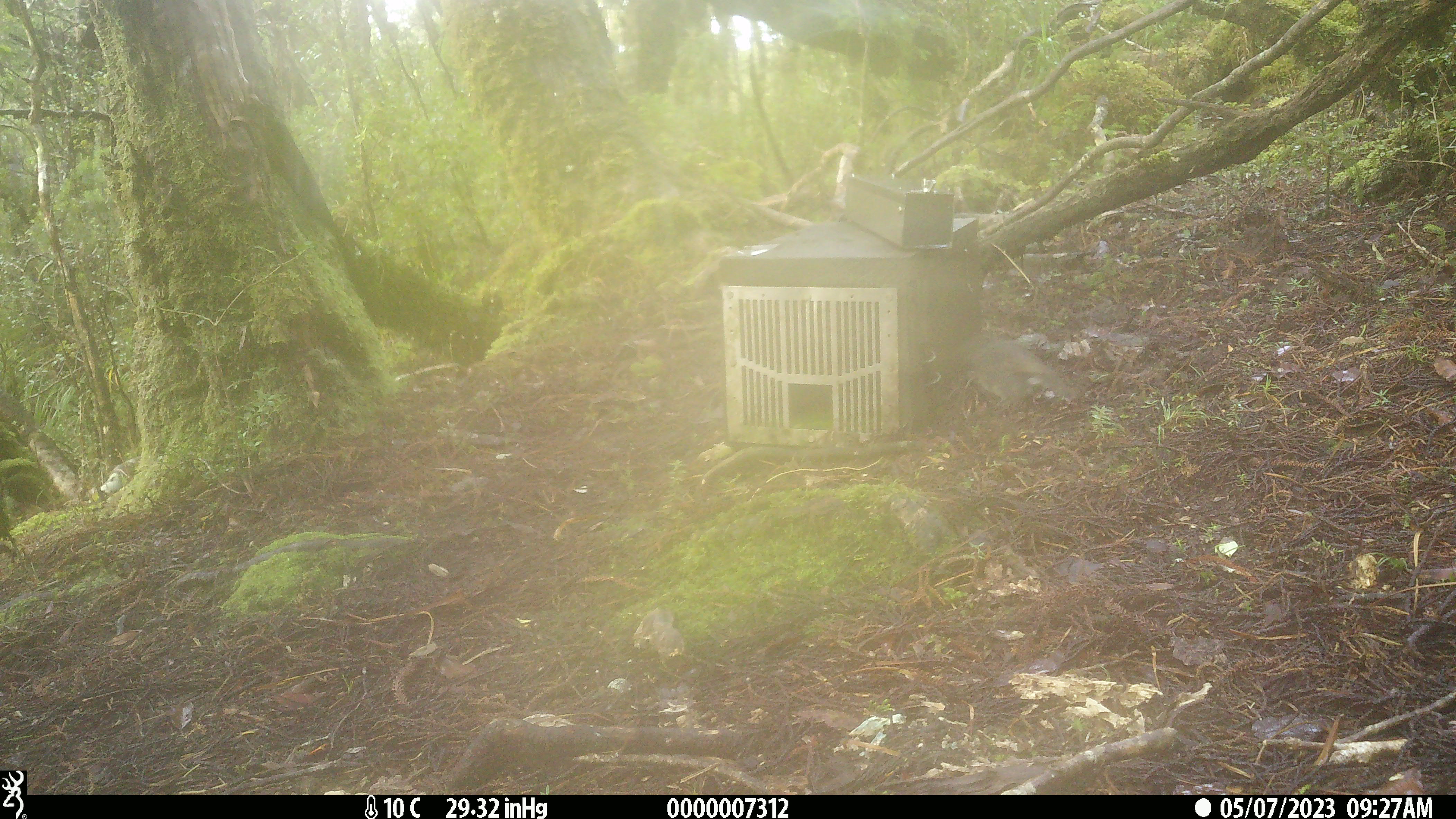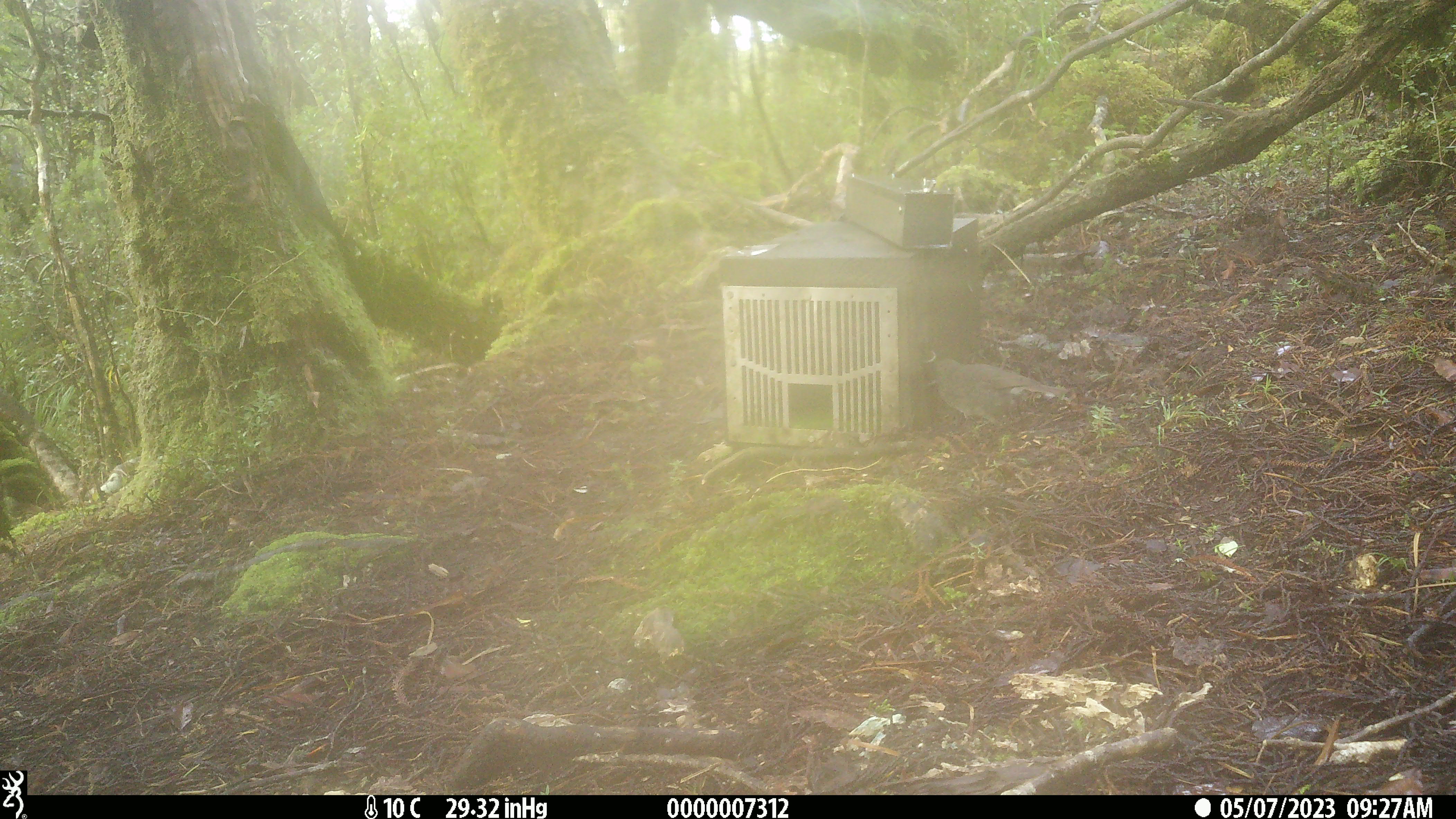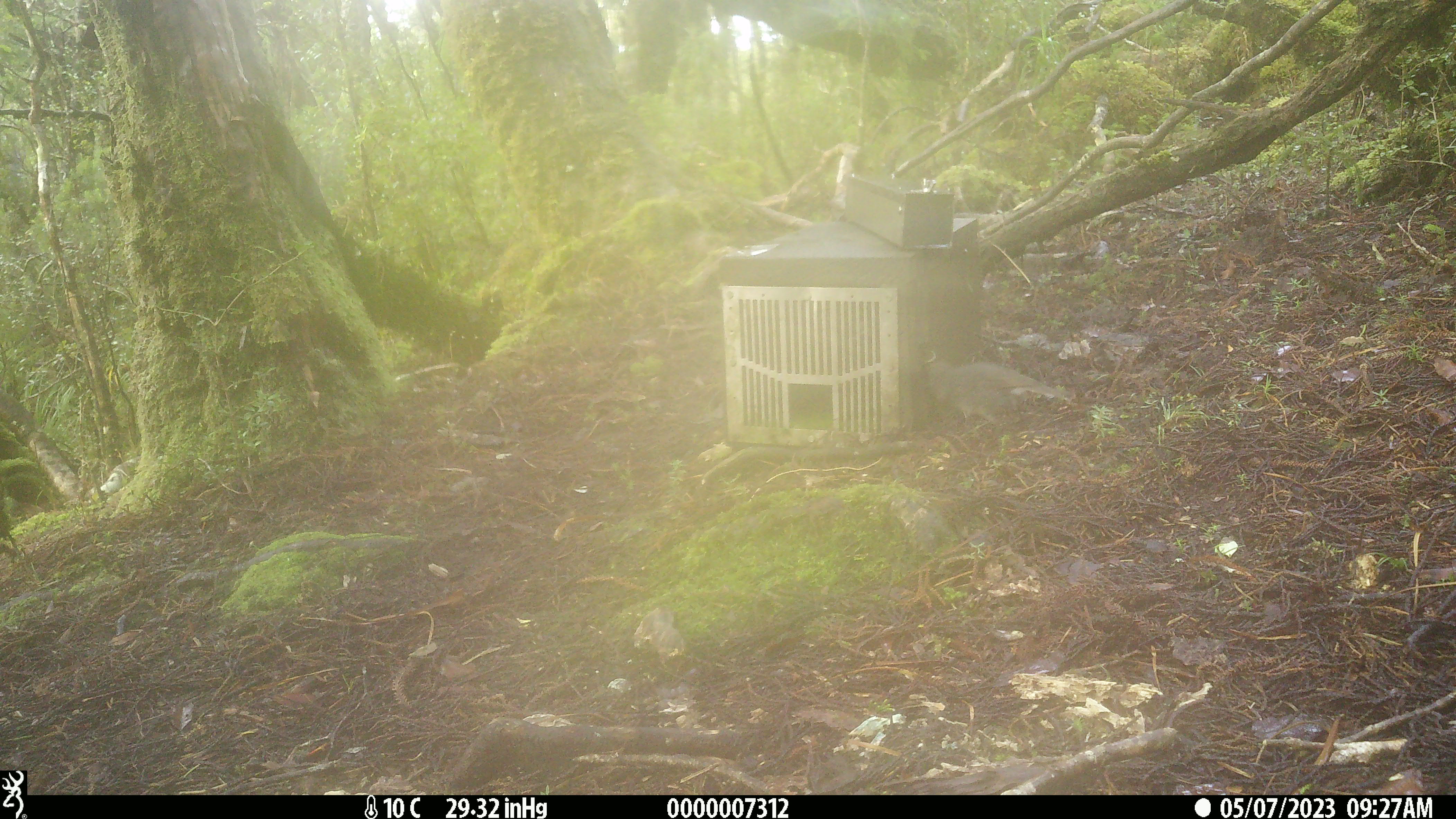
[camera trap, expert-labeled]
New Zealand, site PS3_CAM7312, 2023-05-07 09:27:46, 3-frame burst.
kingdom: Animalia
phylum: Chordata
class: Aves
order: Passeriformes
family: Petroicidae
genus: Petroica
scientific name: Petroica australis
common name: new zealand robin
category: robin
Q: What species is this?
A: Robin (new zealand robin) (Petroica australis).